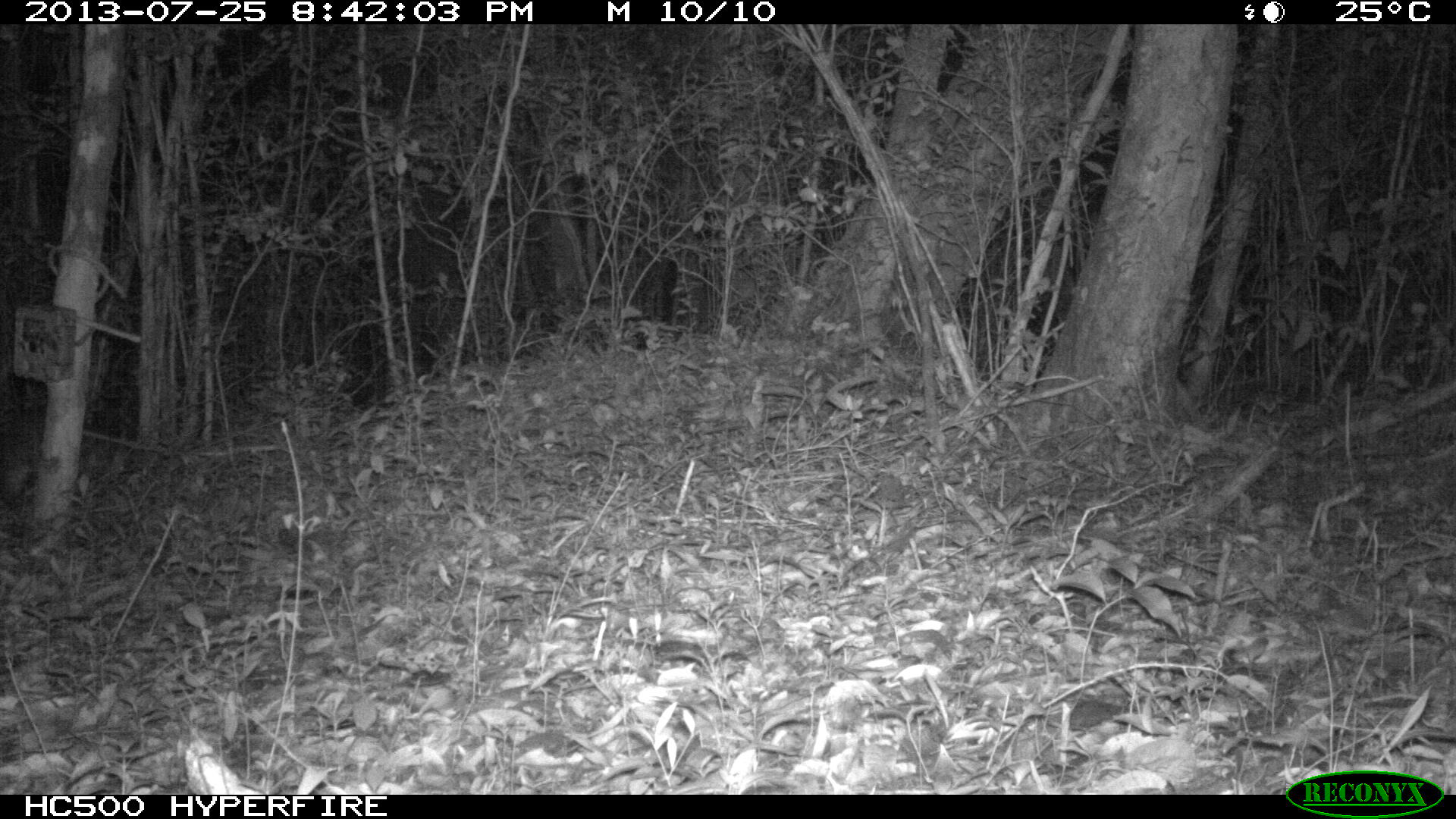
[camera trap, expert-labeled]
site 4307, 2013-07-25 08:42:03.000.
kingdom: Animalia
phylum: Chordata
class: Mammalia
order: Rodentia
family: Cuniculidae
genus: Cuniculus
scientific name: Cuniculus paca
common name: lowland paca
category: agouti paca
Agouti paca (lowland paca) (Cuniculus paca), count 1.